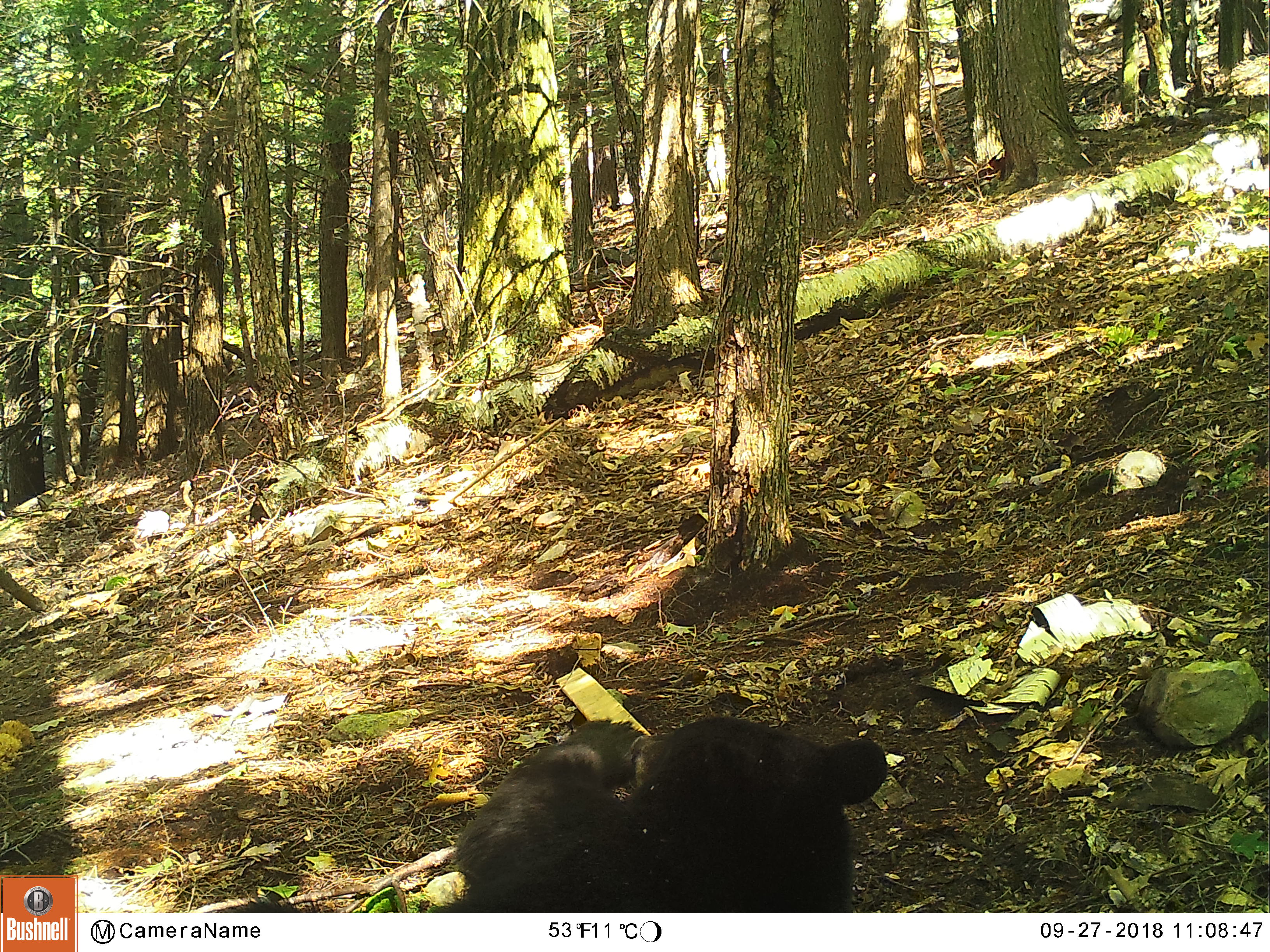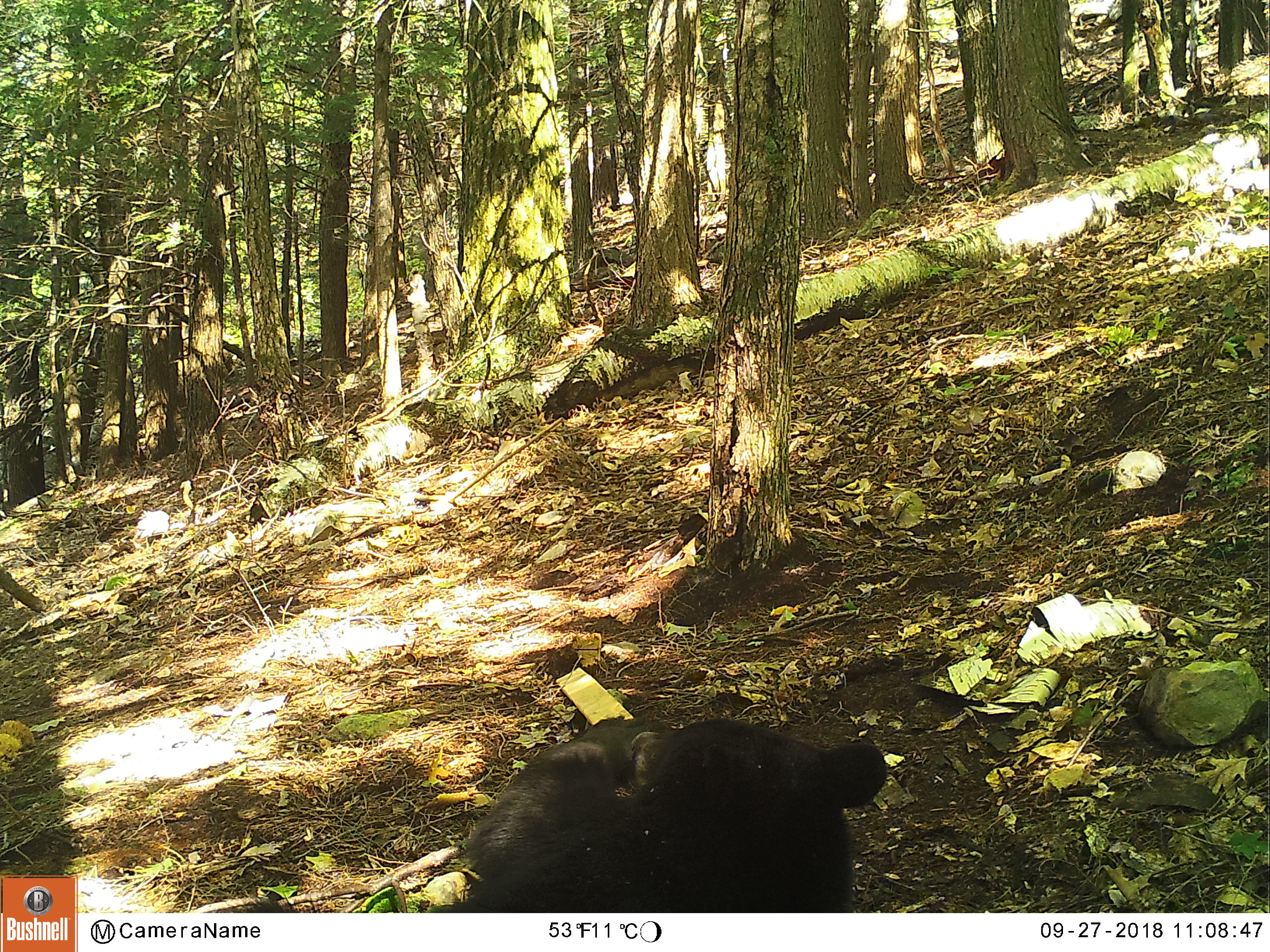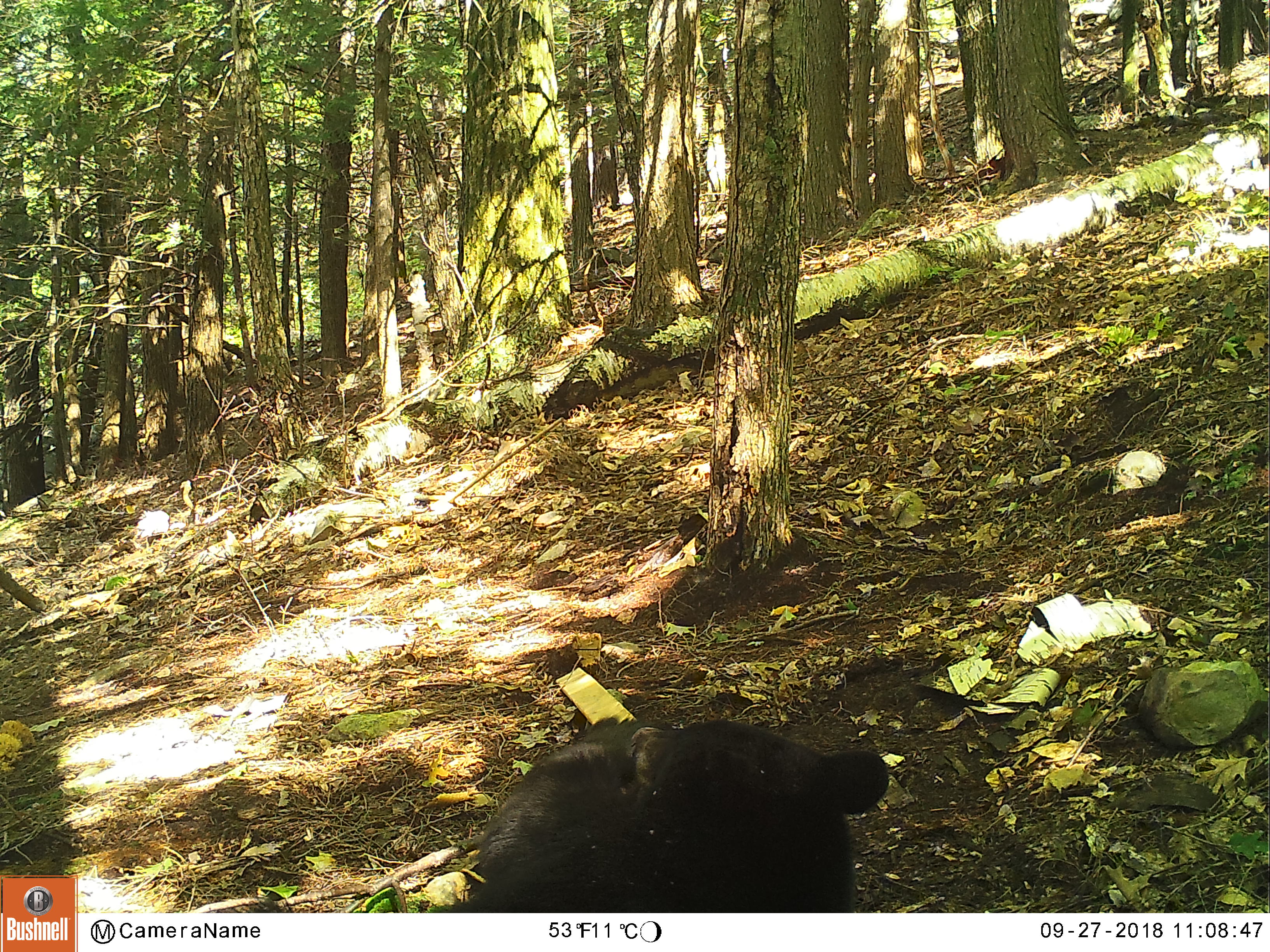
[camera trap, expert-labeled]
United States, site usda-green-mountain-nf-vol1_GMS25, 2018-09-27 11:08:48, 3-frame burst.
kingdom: Animalia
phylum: Chordata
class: Mammalia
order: Carnivora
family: Ursidae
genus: Ursus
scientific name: Ursus americanus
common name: black bear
Black bear (Ursus americanus).